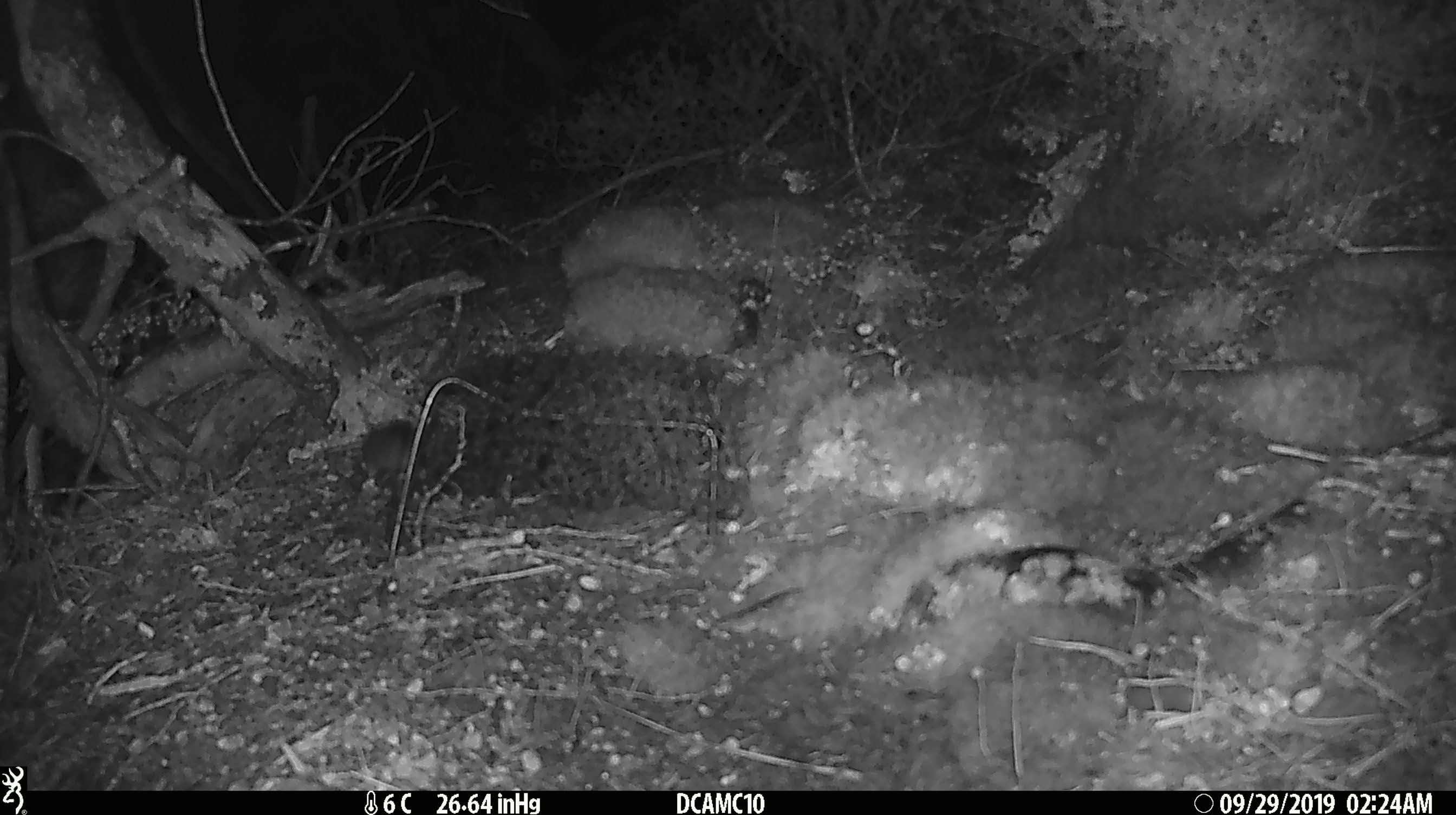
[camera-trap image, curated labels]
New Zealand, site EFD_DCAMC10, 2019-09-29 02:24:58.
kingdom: Animalia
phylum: Chordata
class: Mammalia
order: Rodentia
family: Muridae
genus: Mus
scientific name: Mus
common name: mouse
Mouse (Mus).